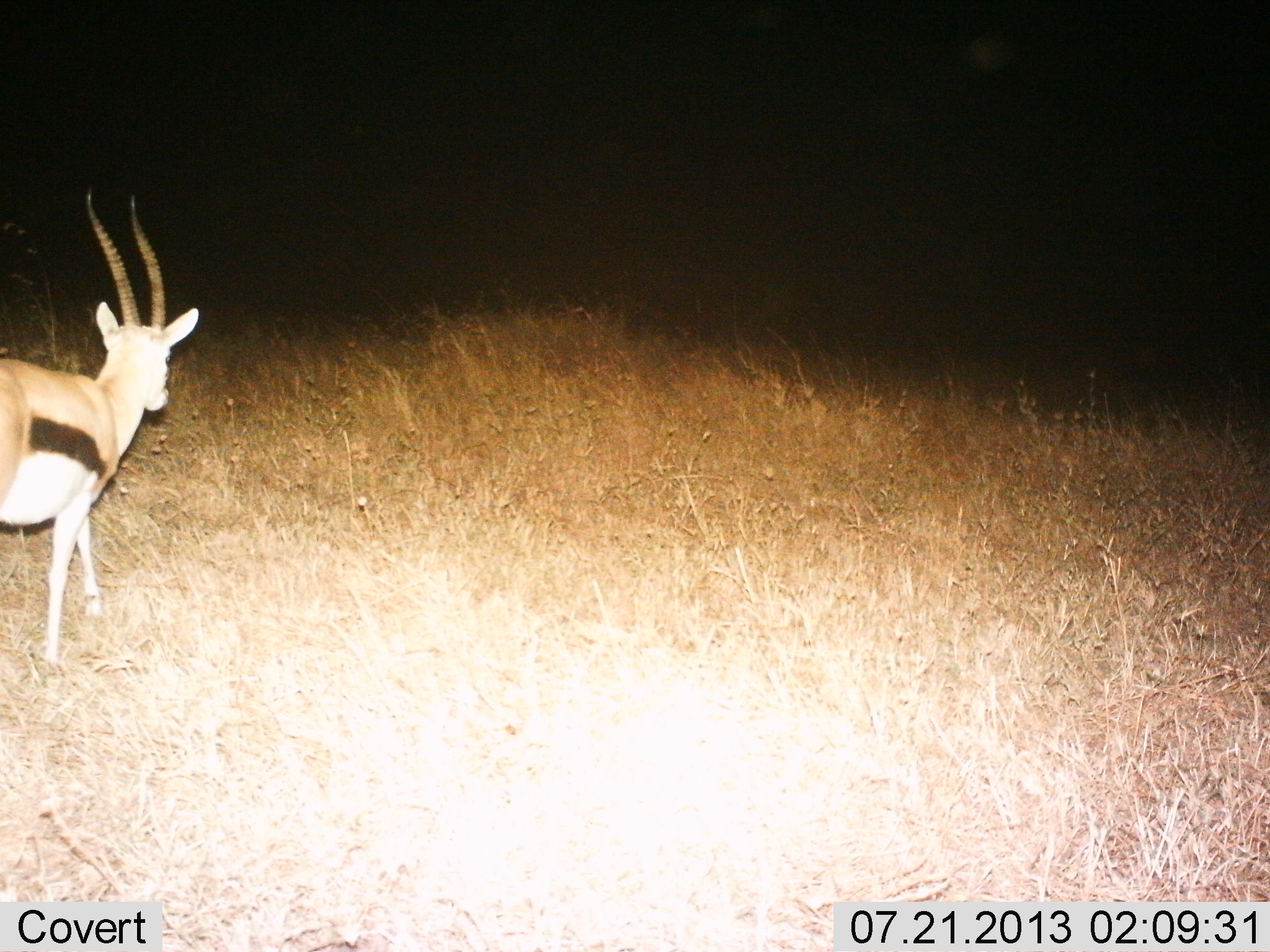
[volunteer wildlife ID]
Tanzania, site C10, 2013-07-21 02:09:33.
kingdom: Animalia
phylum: Chordata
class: Mammalia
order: Artiodactyla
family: Bovidae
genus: Eudorcas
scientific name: Eudorcas thomsonii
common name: thomson's gazelle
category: gazellethomsons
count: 1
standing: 10%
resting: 0%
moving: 90%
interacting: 0%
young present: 0%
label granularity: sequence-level